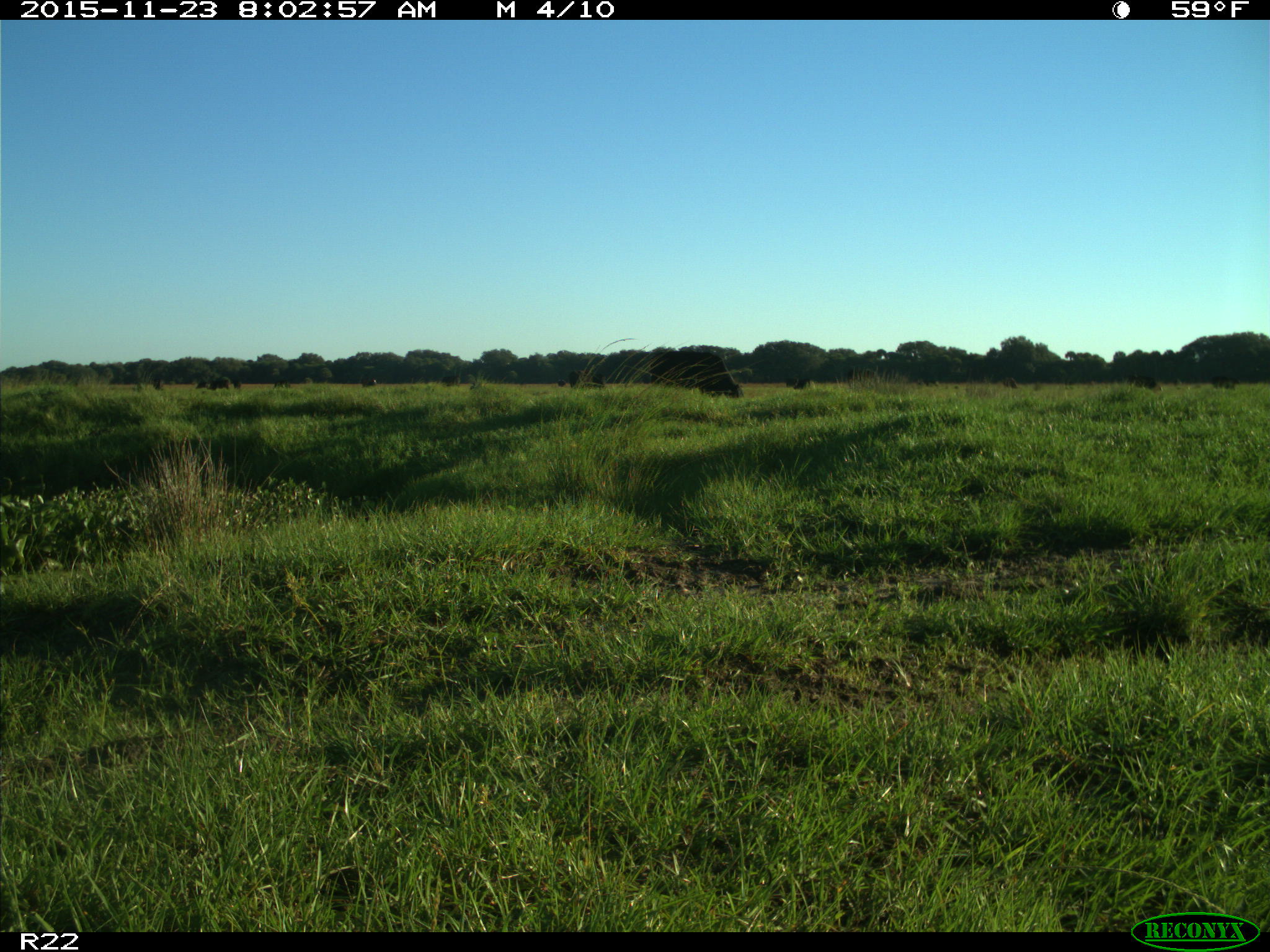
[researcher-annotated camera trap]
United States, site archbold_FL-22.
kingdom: Animalia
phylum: Chordata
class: Mammalia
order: Artiodactyla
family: Bovidae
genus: Bos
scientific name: Bos taurus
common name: domestic cow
Bos taurus (domestic cow).